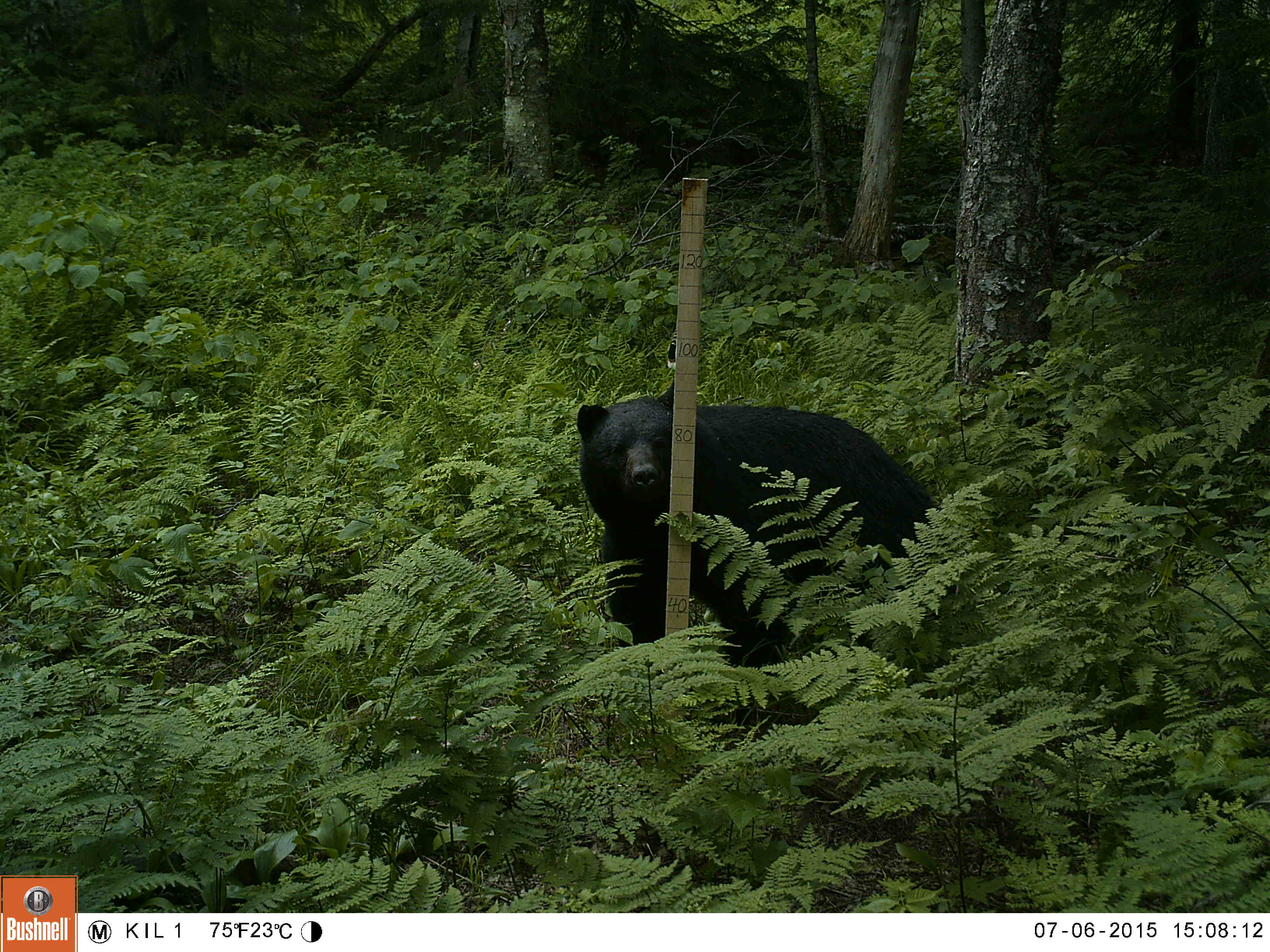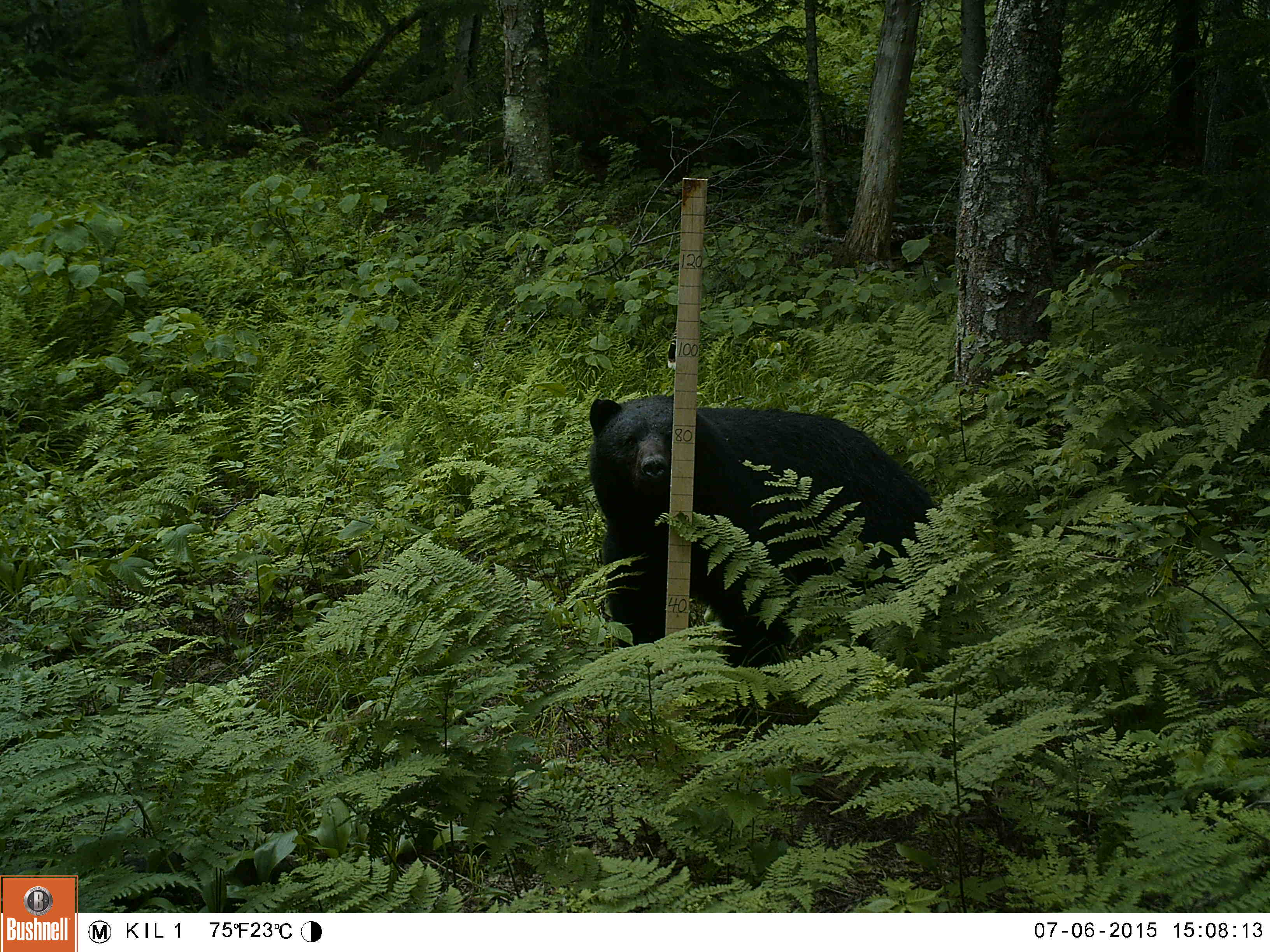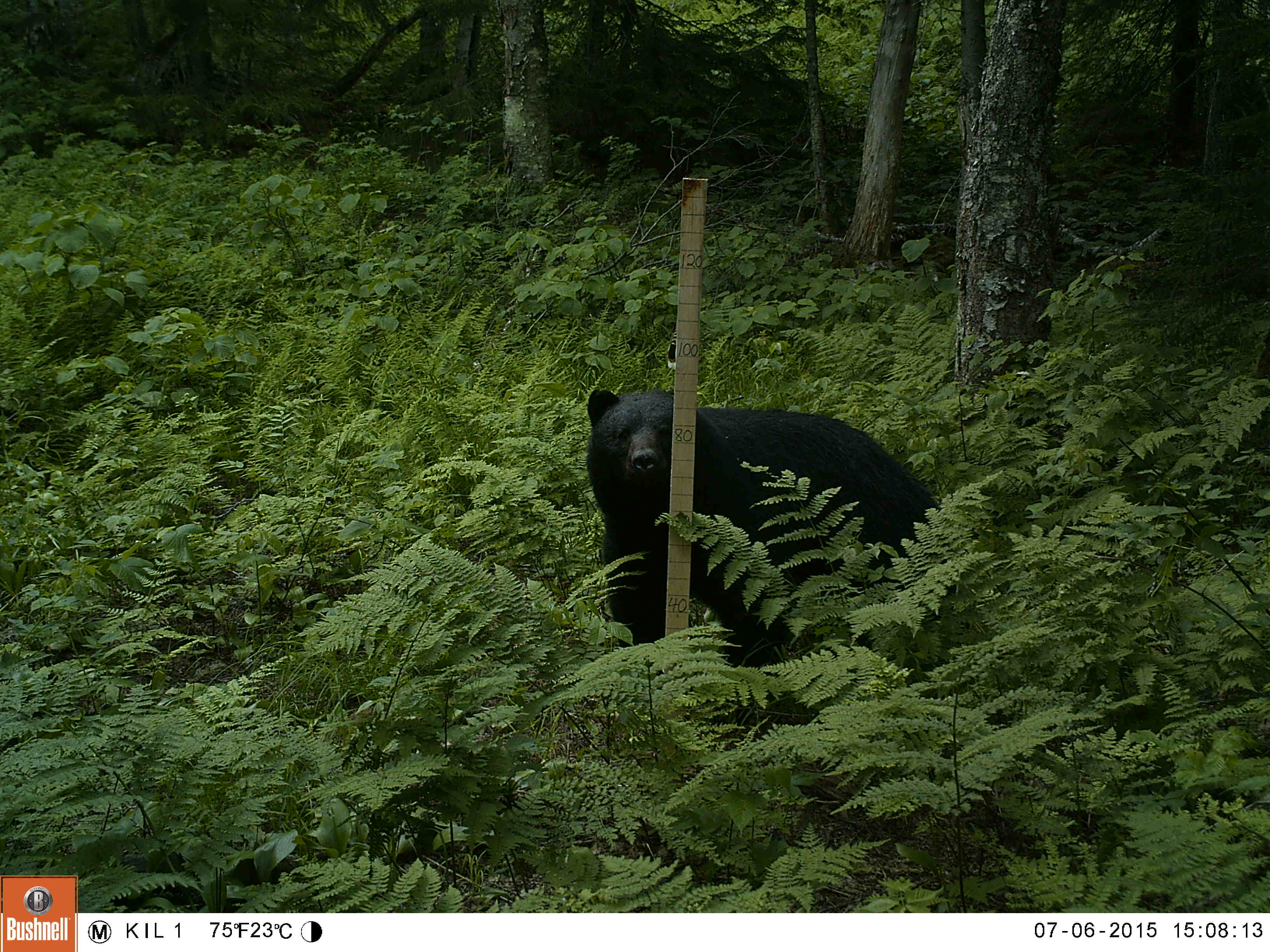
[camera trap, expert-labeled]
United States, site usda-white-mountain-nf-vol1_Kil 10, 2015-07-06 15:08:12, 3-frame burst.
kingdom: Animalia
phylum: Chordata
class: Mammalia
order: Carnivora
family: Ursidae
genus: Ursus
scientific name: Ursus americanus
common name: black bear